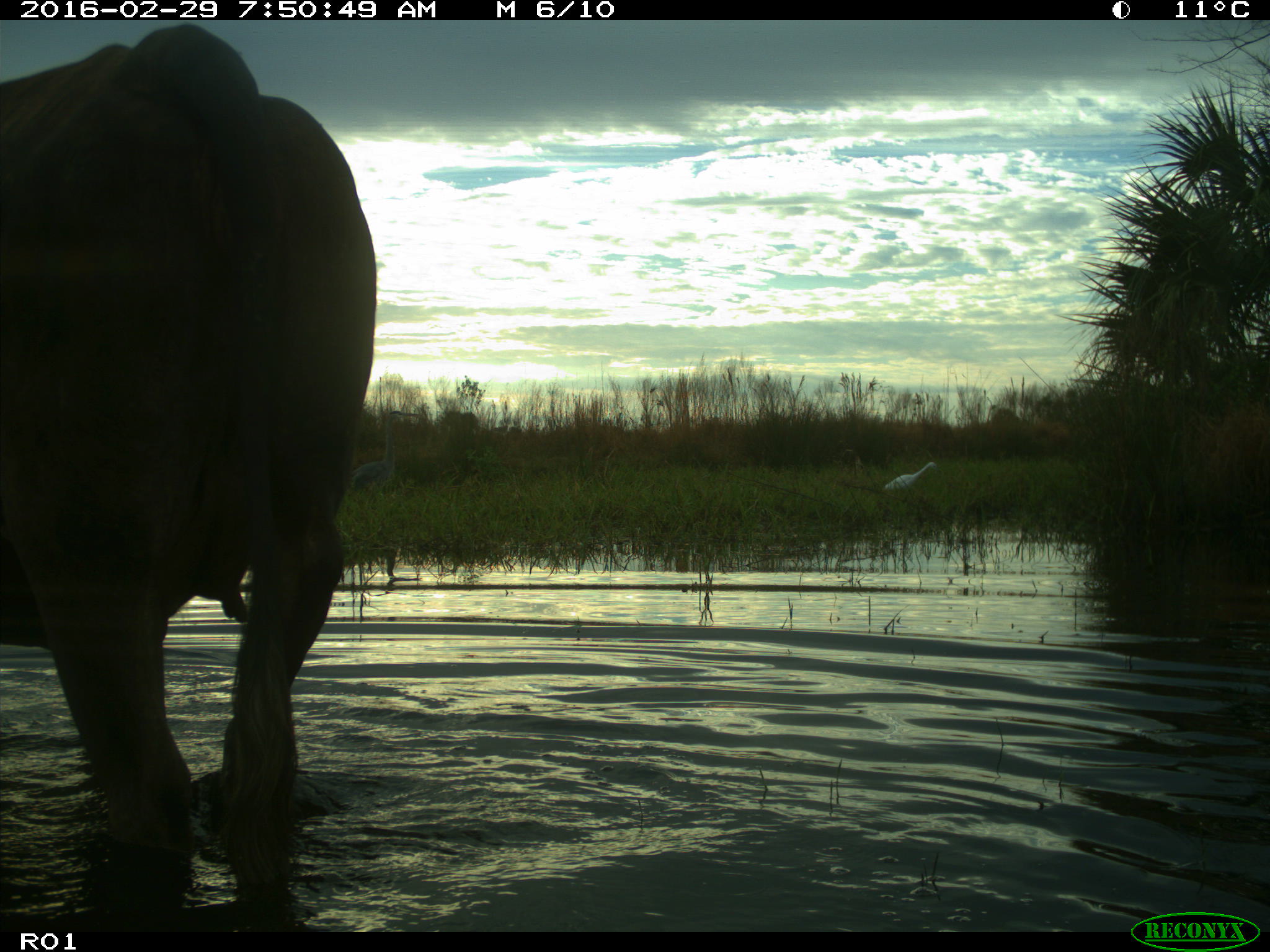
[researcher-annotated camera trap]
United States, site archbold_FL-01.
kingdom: Animalia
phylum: Chordata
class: Mammalia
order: Artiodactyla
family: Bovidae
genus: Bos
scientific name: Bos taurus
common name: domestic cow